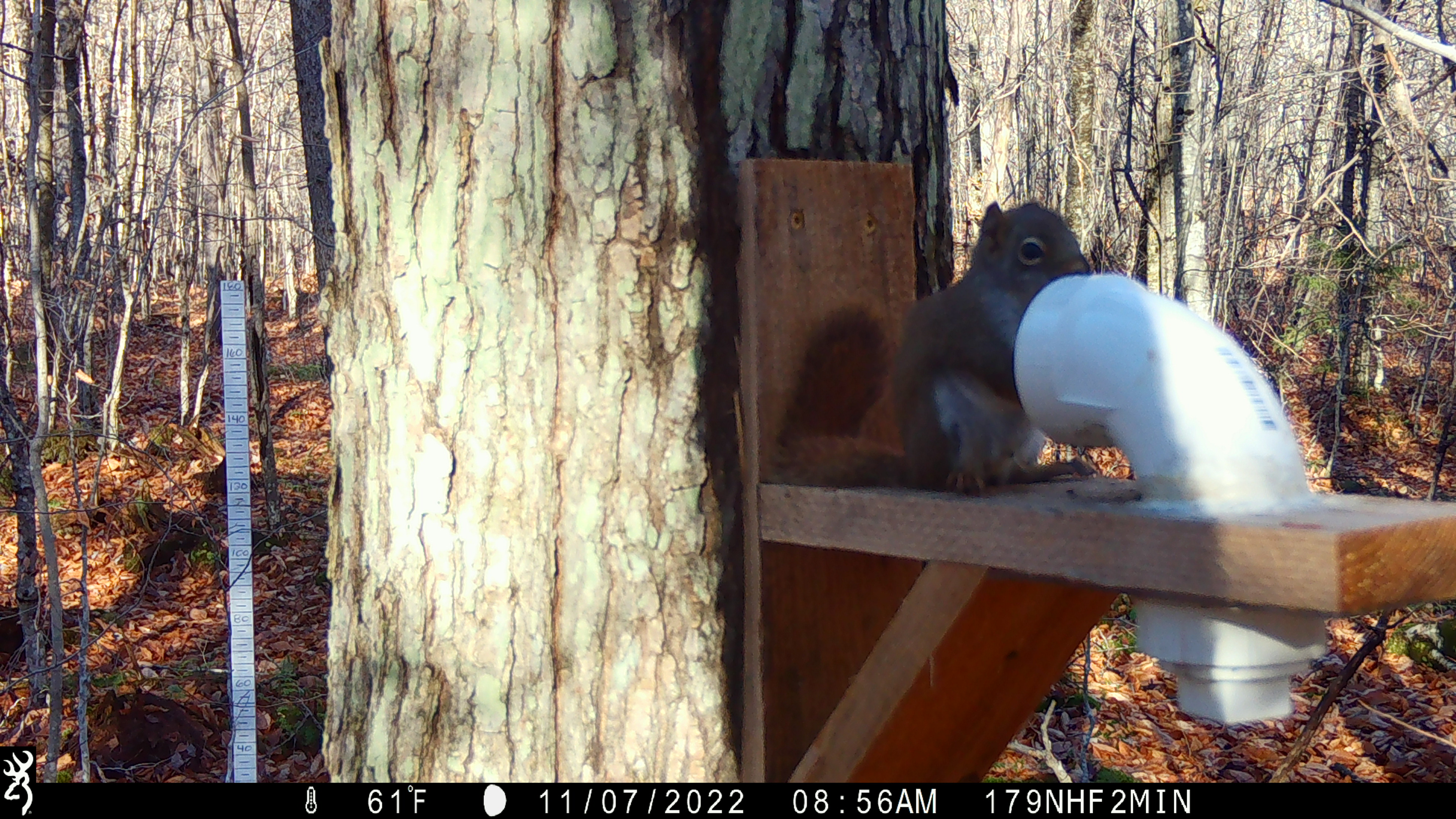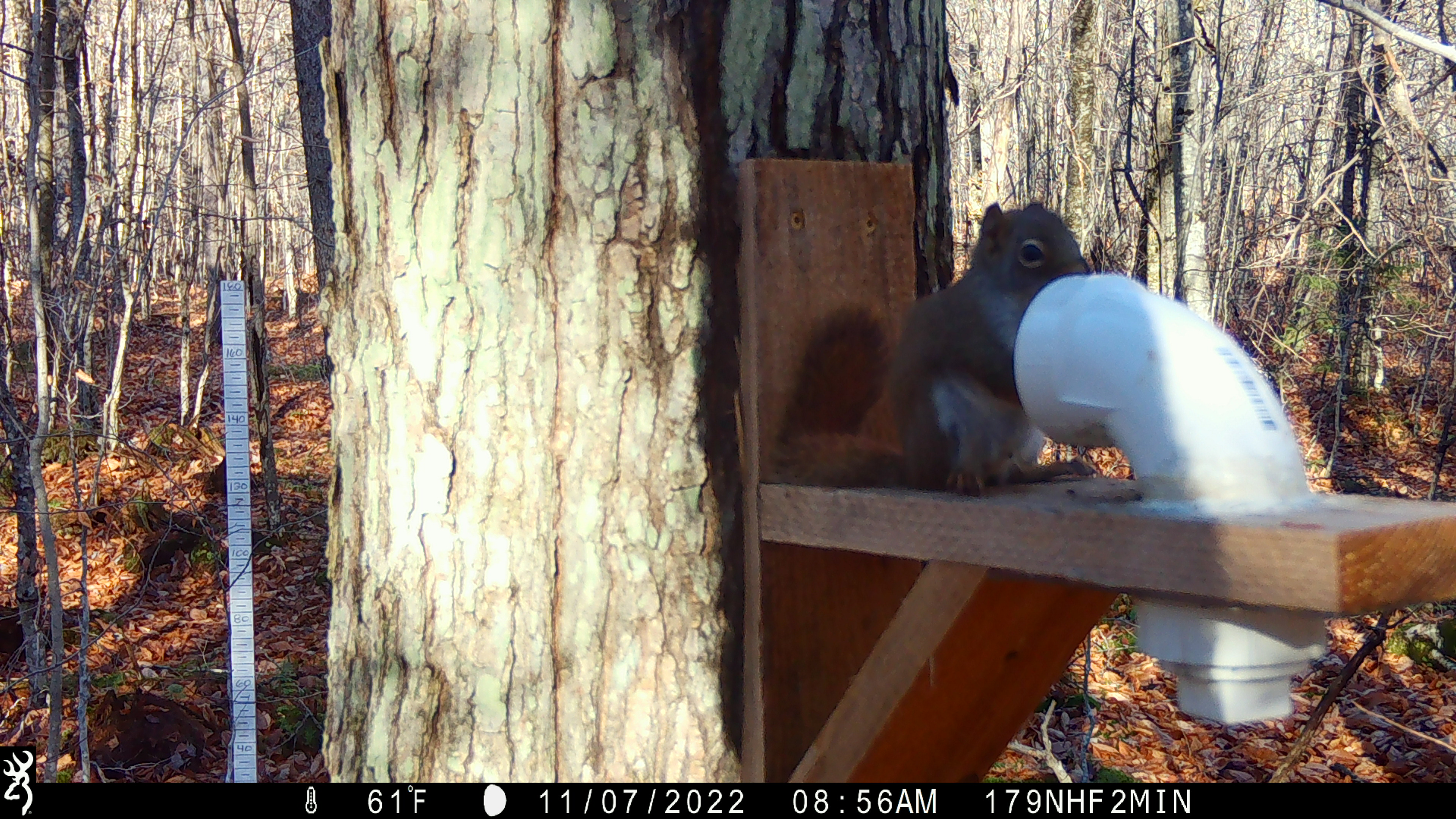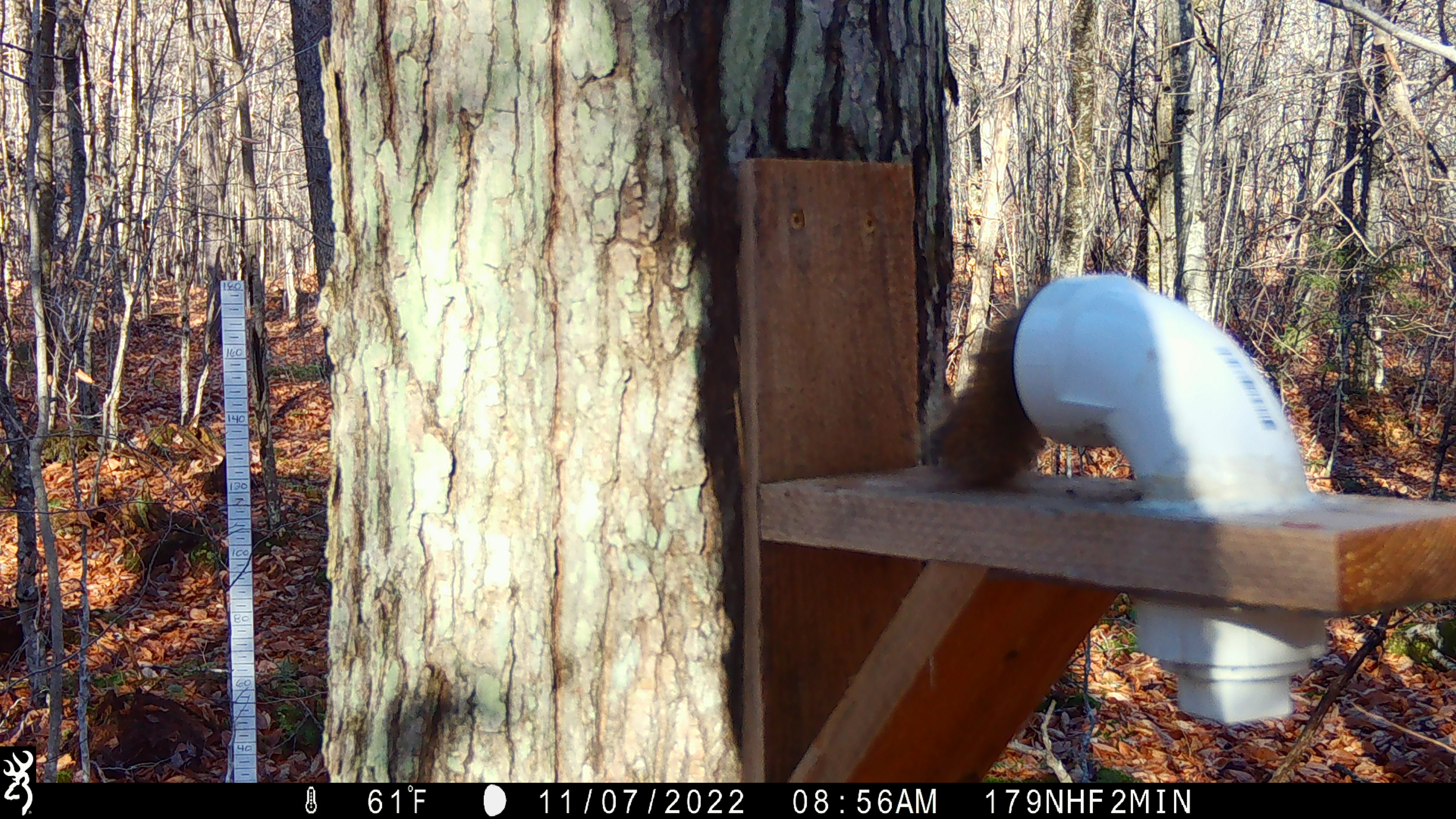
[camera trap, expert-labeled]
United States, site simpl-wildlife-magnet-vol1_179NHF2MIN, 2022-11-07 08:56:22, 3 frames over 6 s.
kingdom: Animalia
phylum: Chordata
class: Mammalia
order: Rodentia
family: Sciuridae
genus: Tamiasciurus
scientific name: Tamiasciurus hudsonicus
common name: red squirrel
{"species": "red squirrel (Tamiasciurus hudsonicus)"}